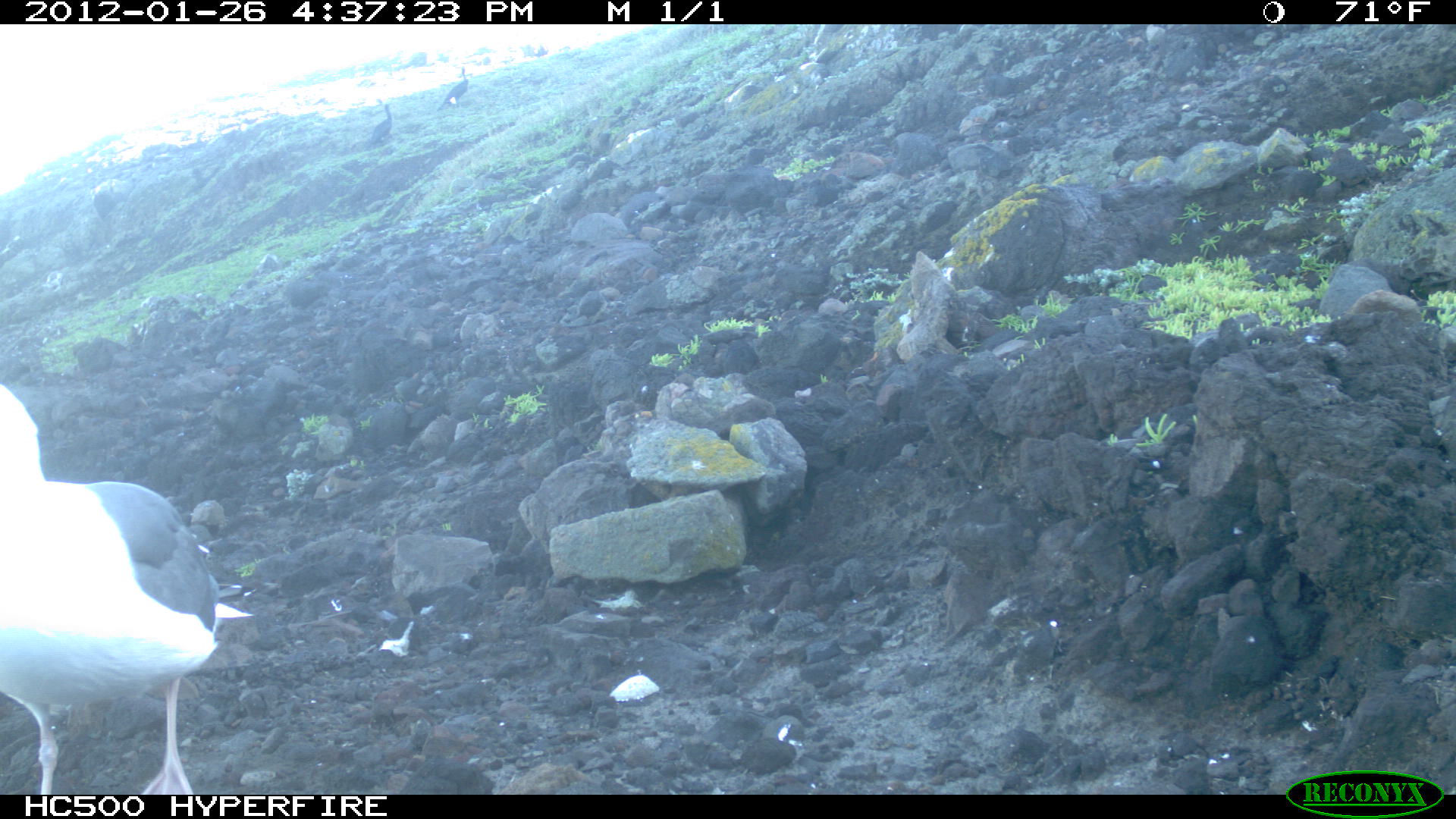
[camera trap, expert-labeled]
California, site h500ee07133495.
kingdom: Animalia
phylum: Chordata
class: Aves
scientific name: Aves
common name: bird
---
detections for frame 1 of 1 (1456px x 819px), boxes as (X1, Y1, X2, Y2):
bird: (0, 383, 251, 794)